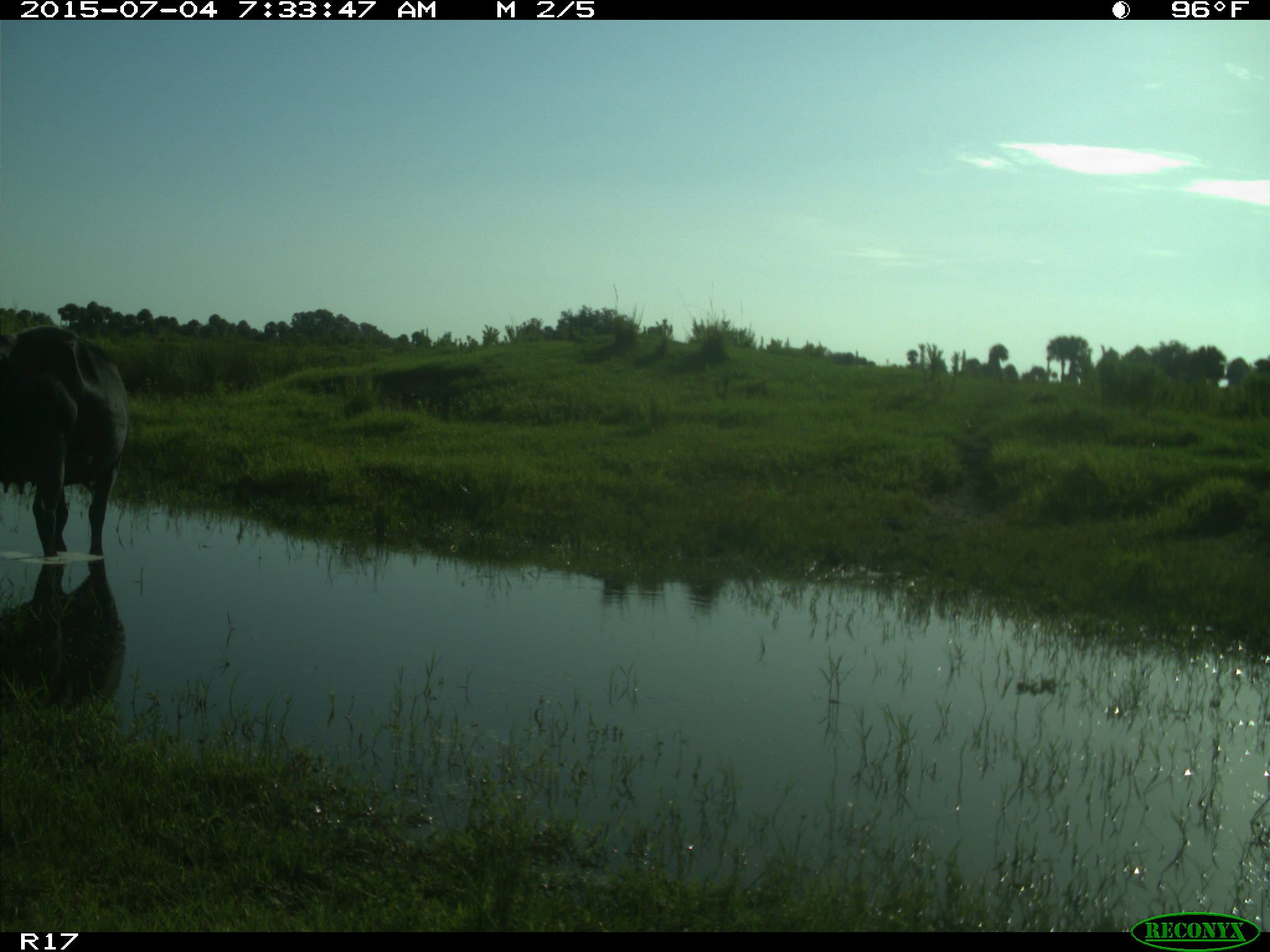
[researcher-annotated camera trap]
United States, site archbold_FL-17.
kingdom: Animalia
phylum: Chordata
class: Mammalia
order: Artiodactyla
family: Bovidae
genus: Bos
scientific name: Bos taurus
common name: domestic cow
Bos taurus (domestic cow).